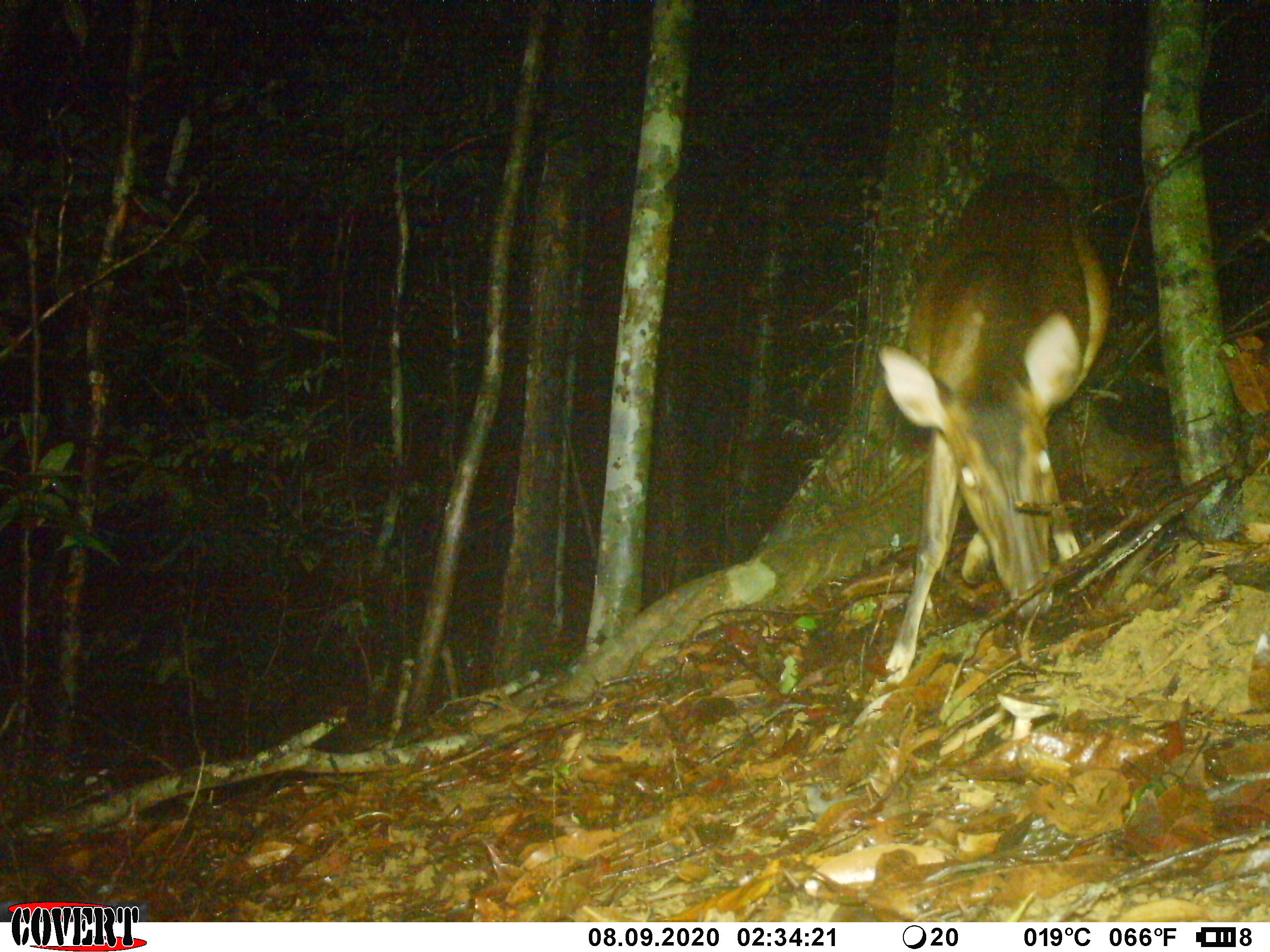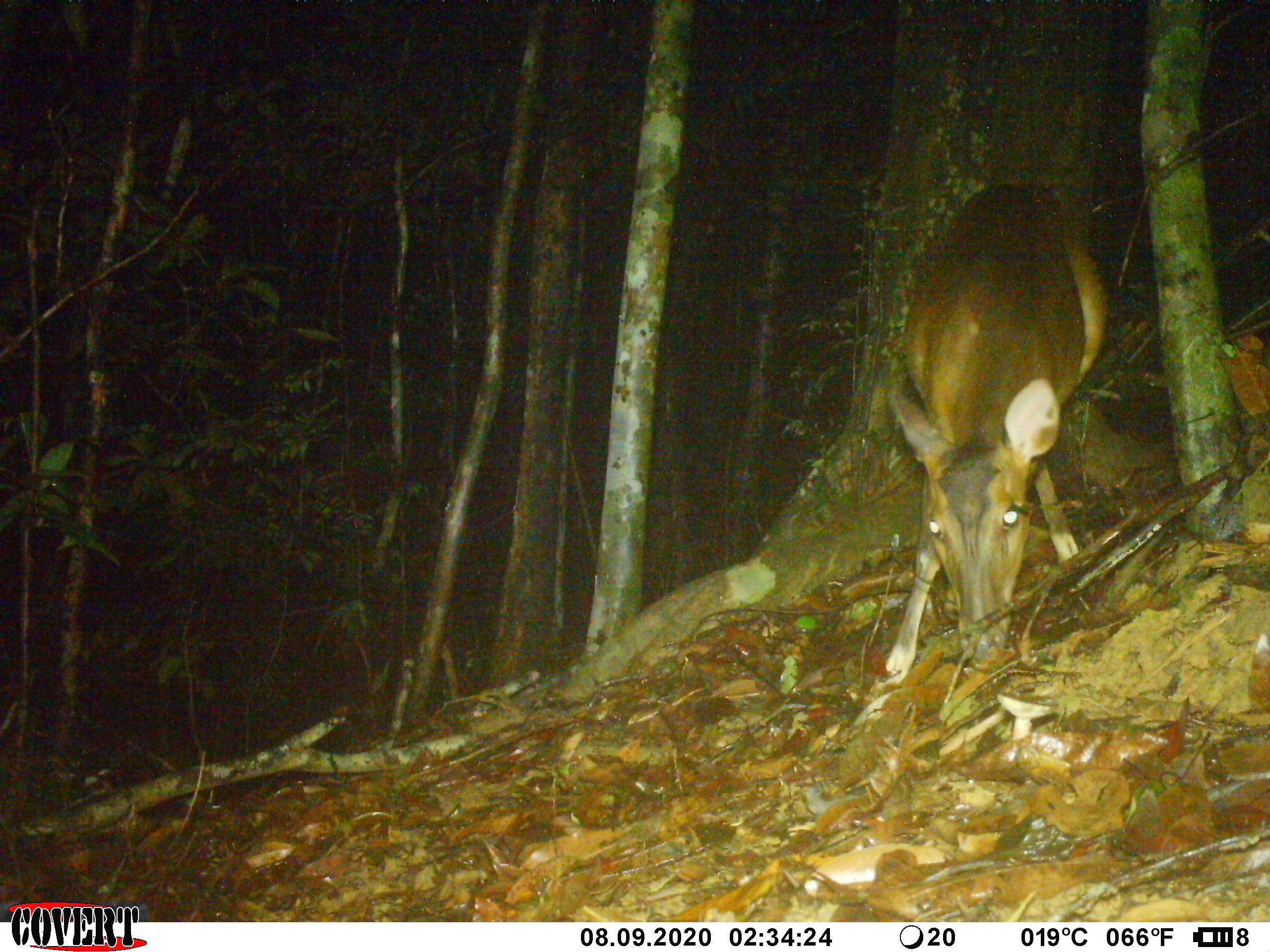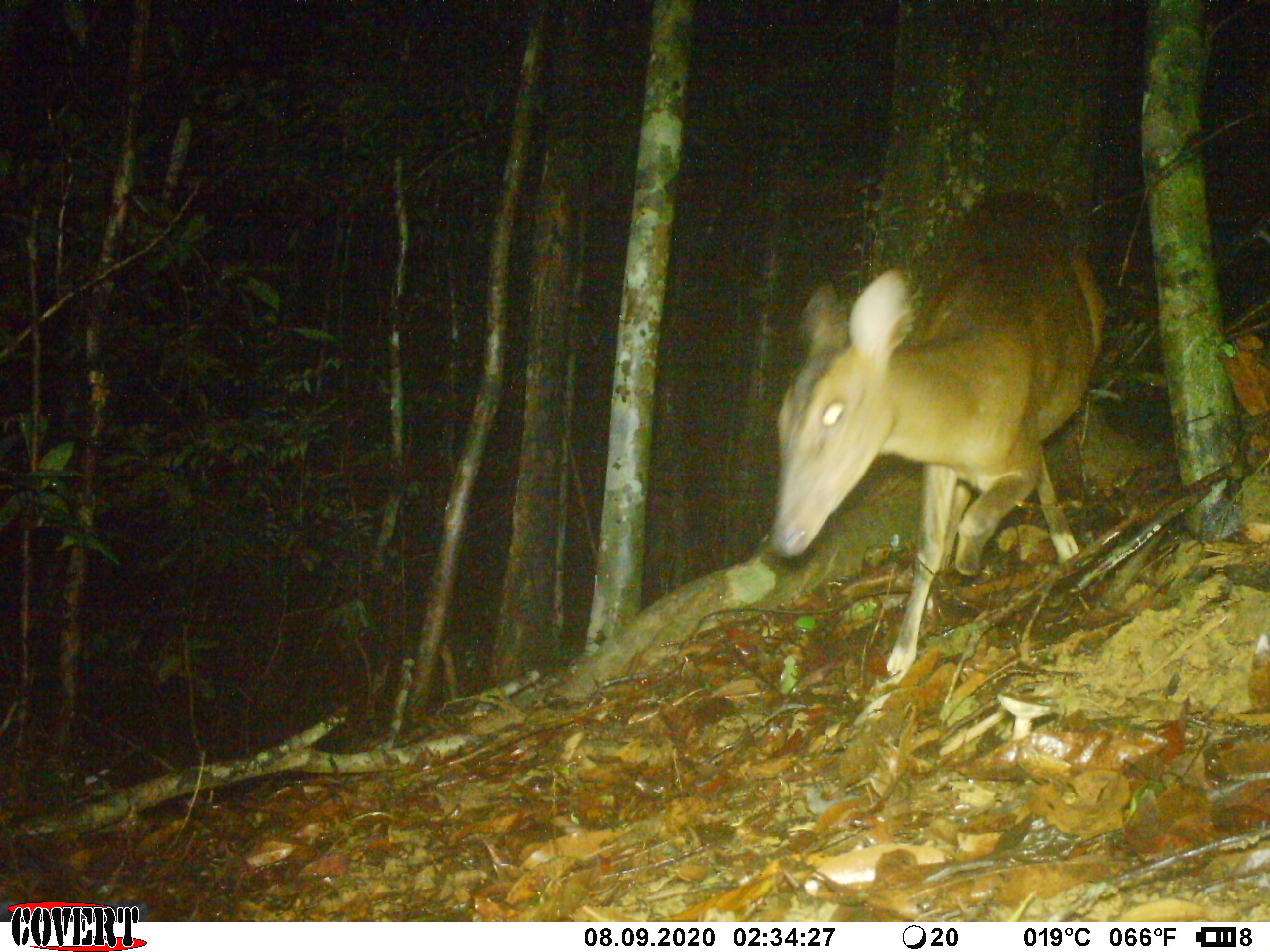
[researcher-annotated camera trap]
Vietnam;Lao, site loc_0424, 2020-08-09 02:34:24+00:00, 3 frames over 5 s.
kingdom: Animalia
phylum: Chordata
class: Mammalia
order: Artiodactyla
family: Cervidae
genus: Muntiacus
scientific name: Muntiacus vuquangensis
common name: large-antlered muntjac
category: large antlered muntjac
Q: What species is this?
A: Large antlered muntjac (large-antlered muntjac) (Muntiacus vuquangensis).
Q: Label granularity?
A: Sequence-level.